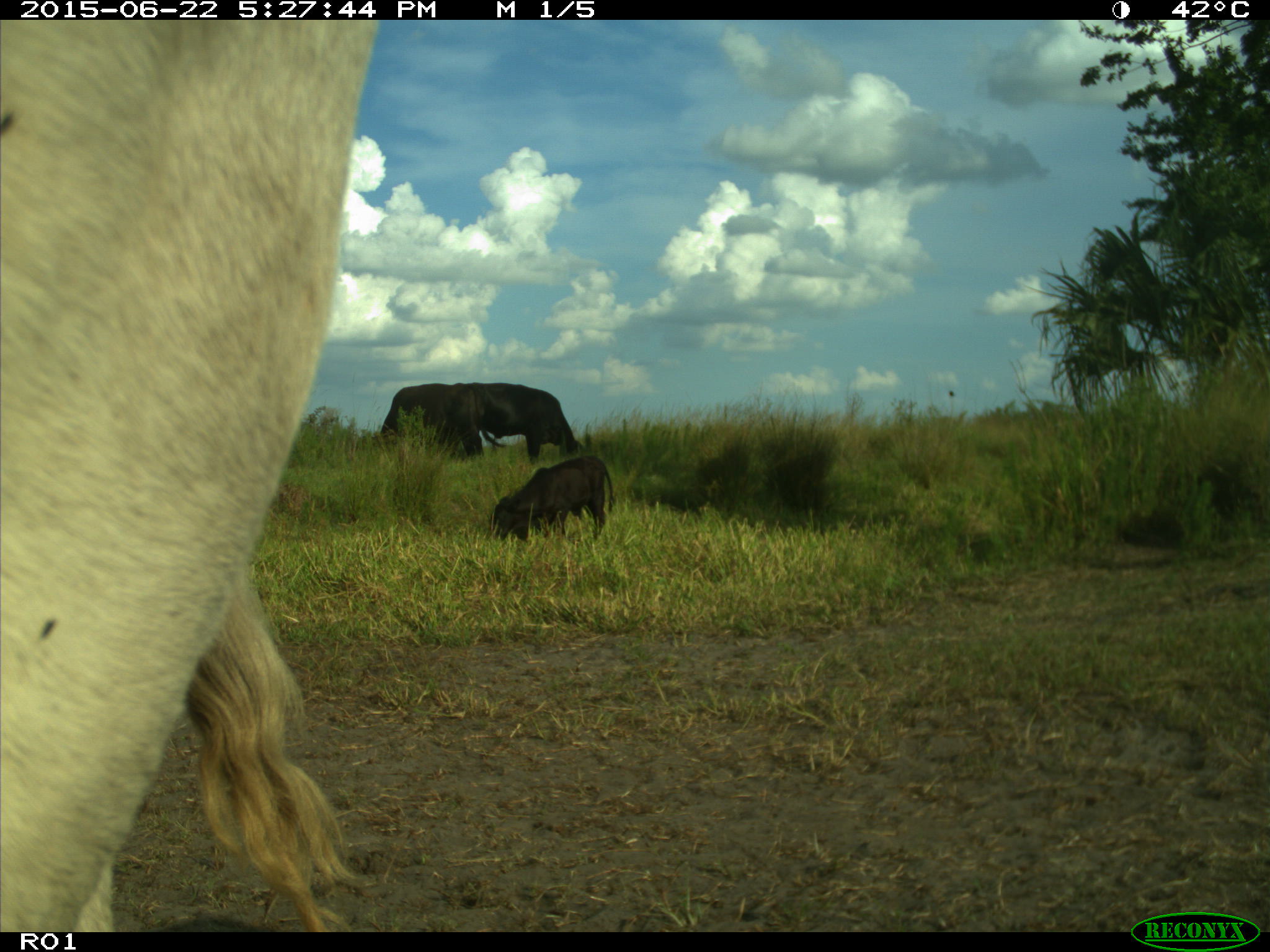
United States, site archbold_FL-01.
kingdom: Animalia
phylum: Chordata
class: Mammalia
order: Artiodactyla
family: Bovidae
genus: Bos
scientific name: Bos taurus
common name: domestic cow